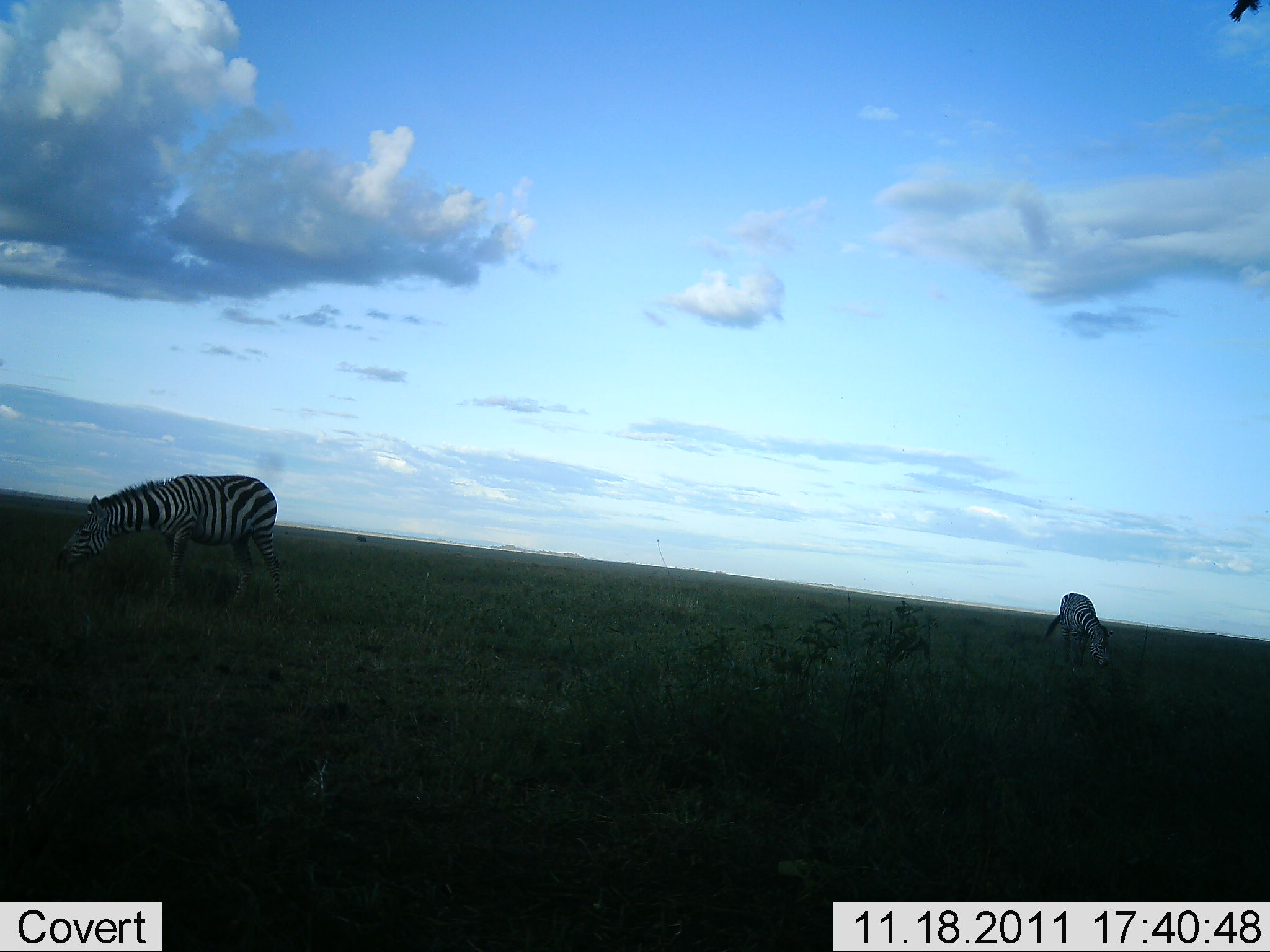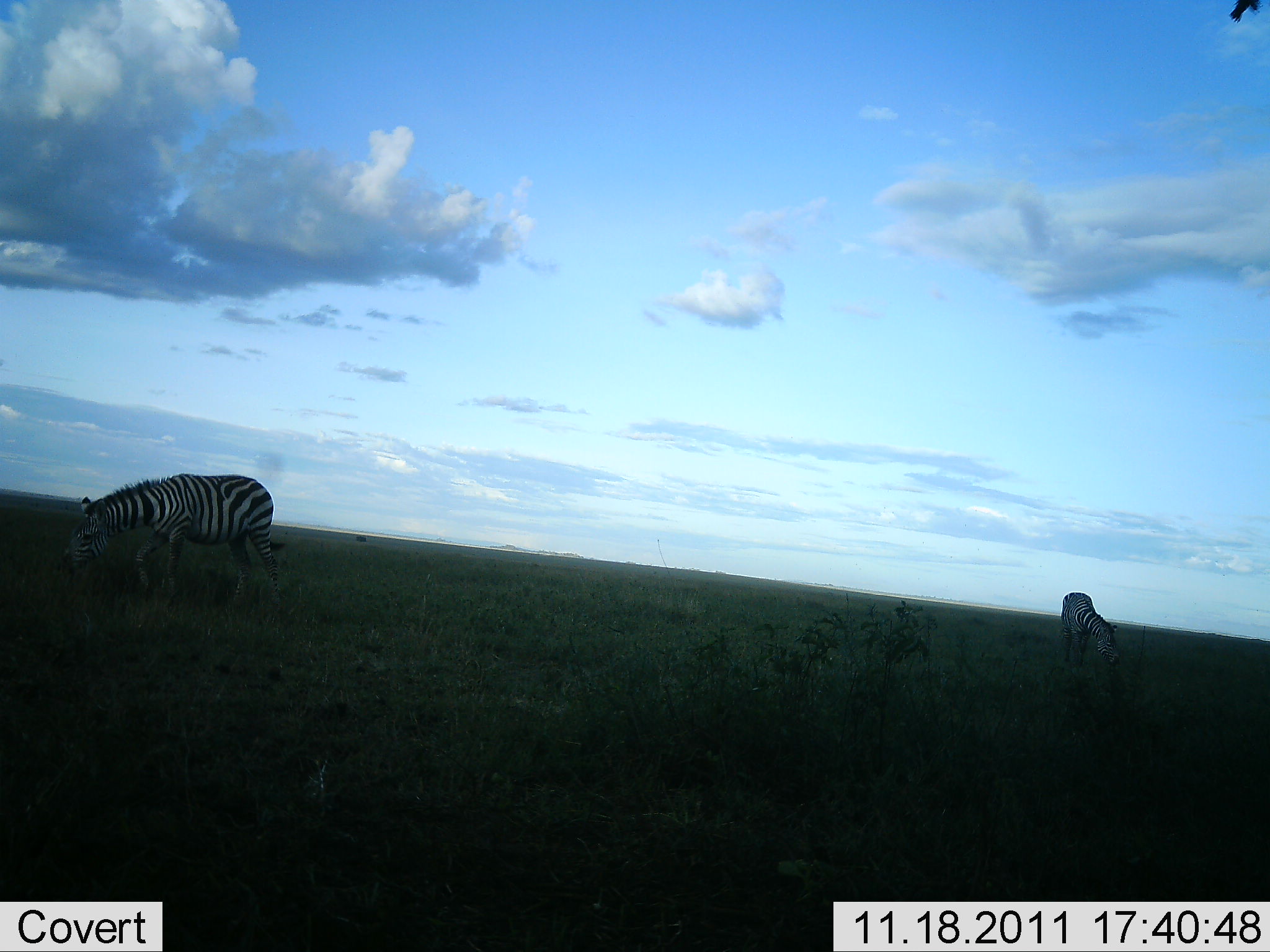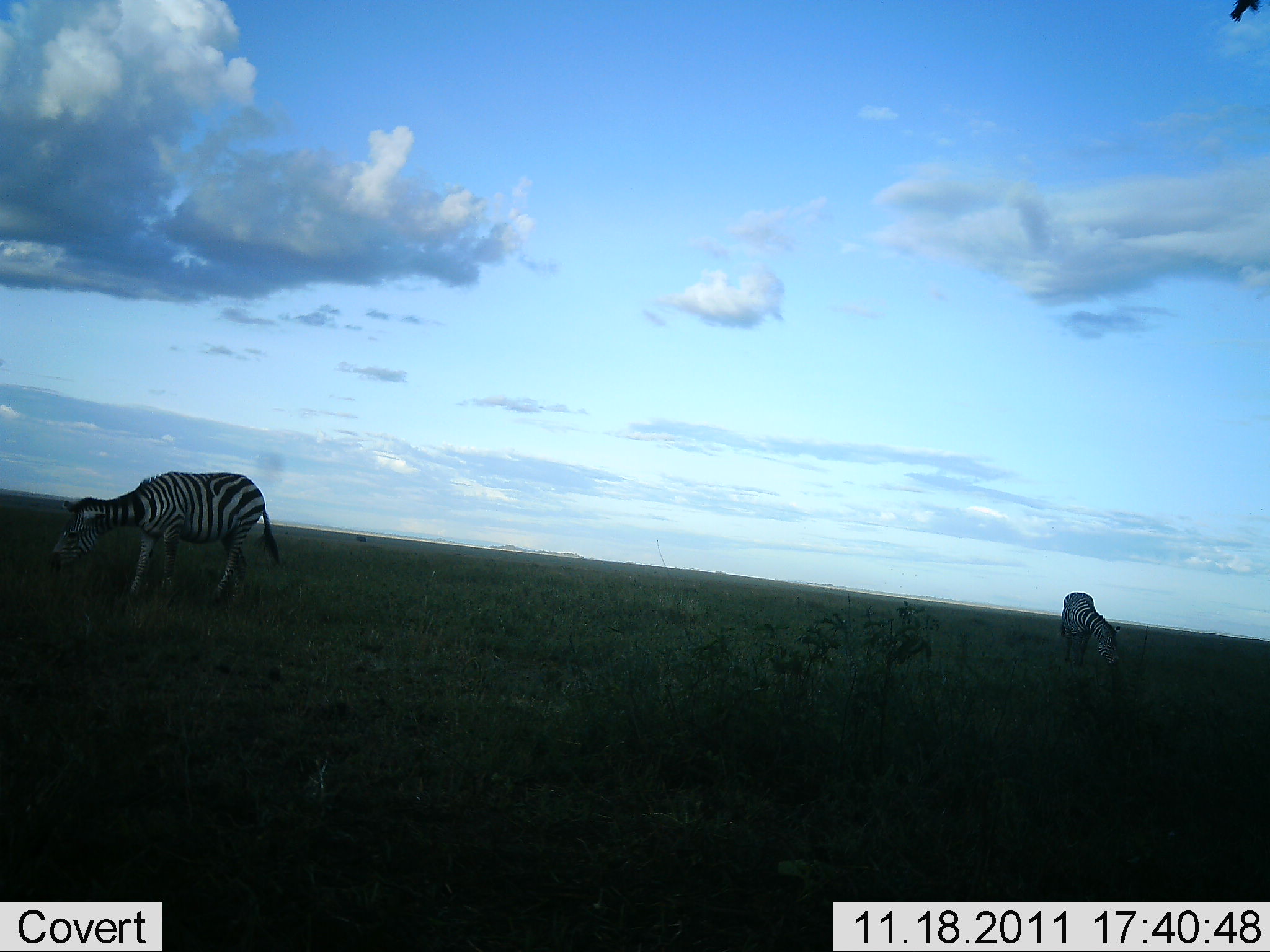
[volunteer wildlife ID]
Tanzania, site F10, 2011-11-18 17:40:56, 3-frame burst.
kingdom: Animalia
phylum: Chordata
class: Mammalia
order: Perissodactyla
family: Equidae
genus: Equus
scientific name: Equus quagga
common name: plains zebra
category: zebra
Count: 2.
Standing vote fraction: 43%.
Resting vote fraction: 0%.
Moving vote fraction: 7%.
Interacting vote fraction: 0%.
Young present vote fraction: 0%.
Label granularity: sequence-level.